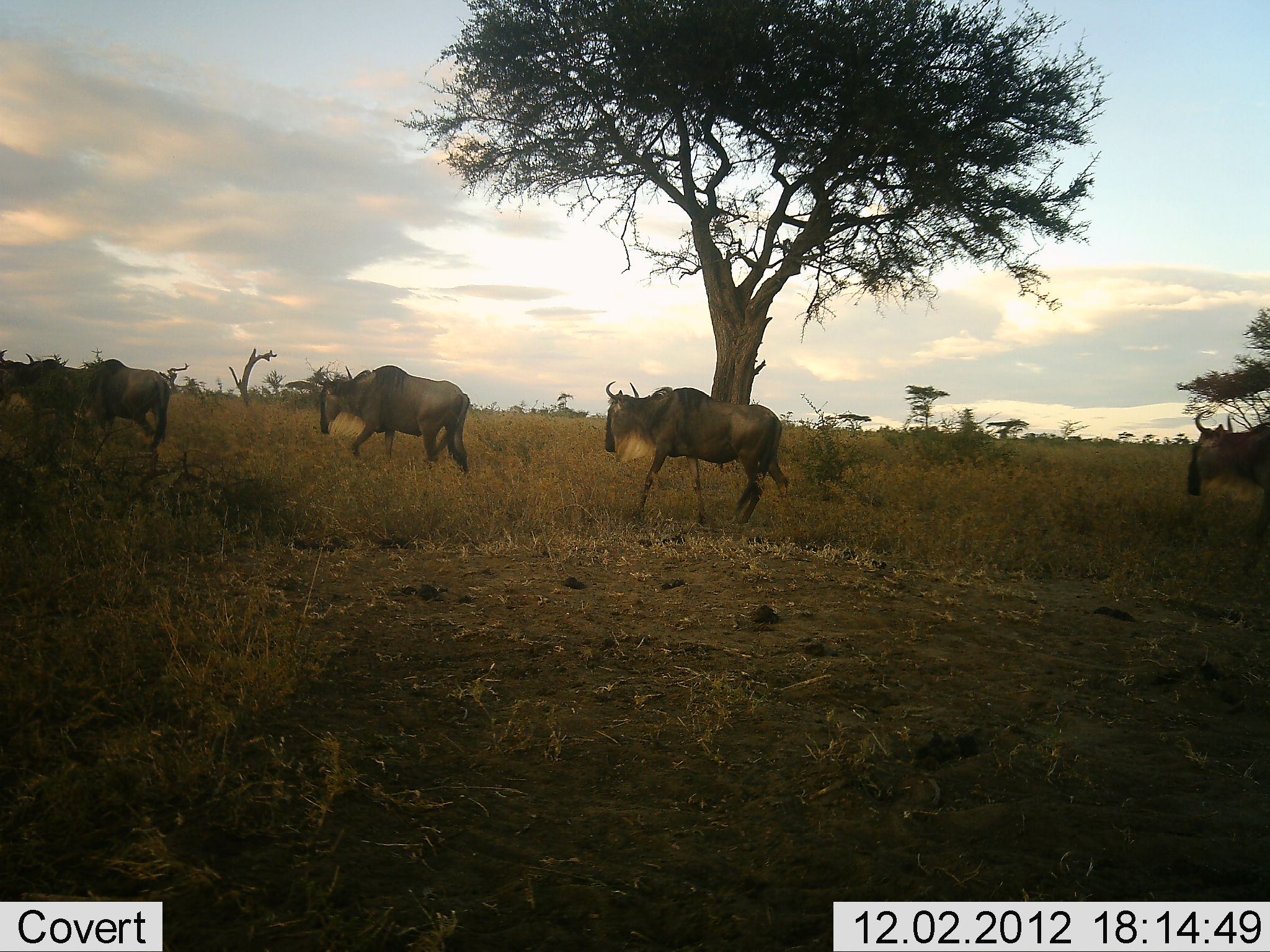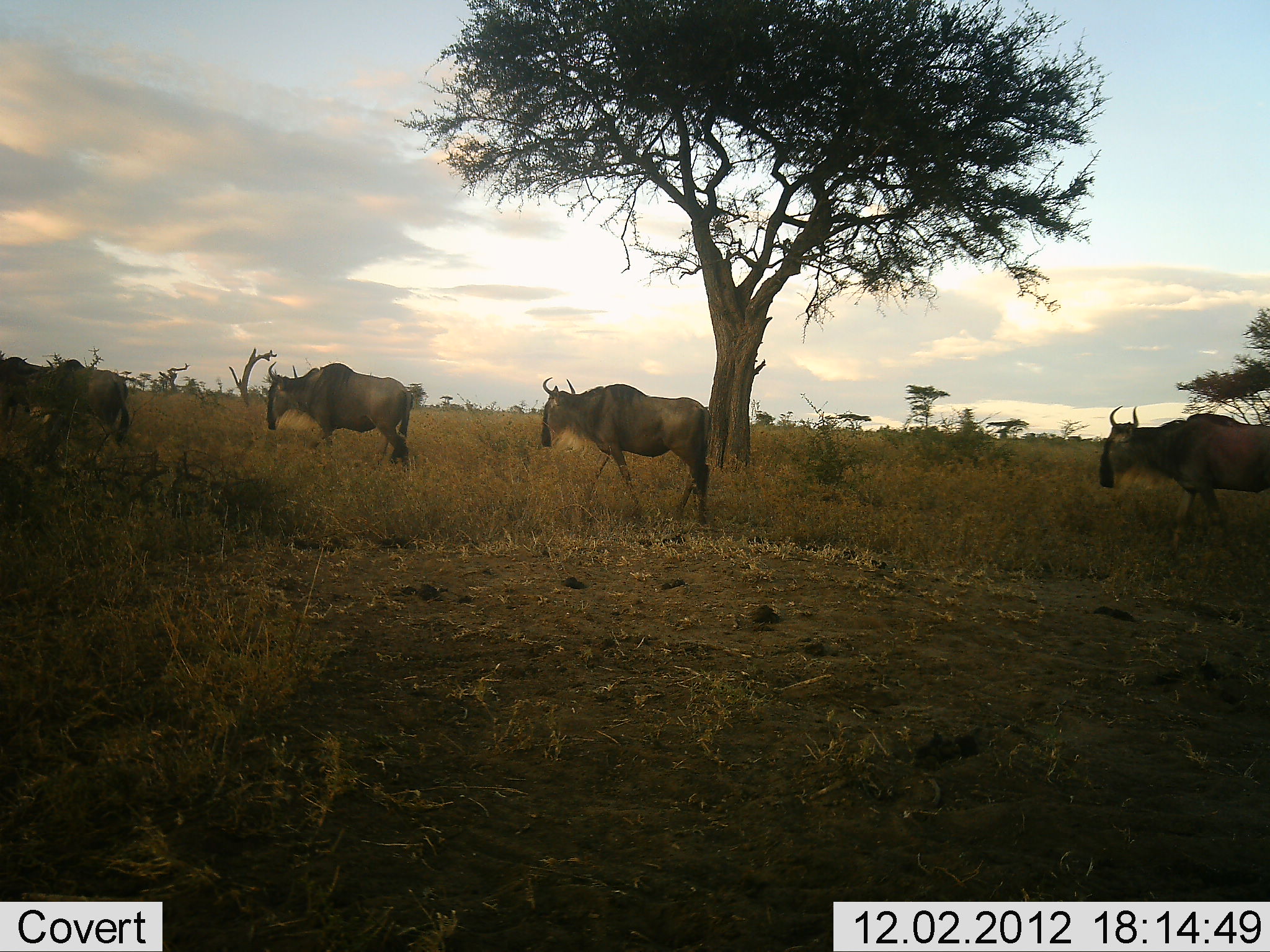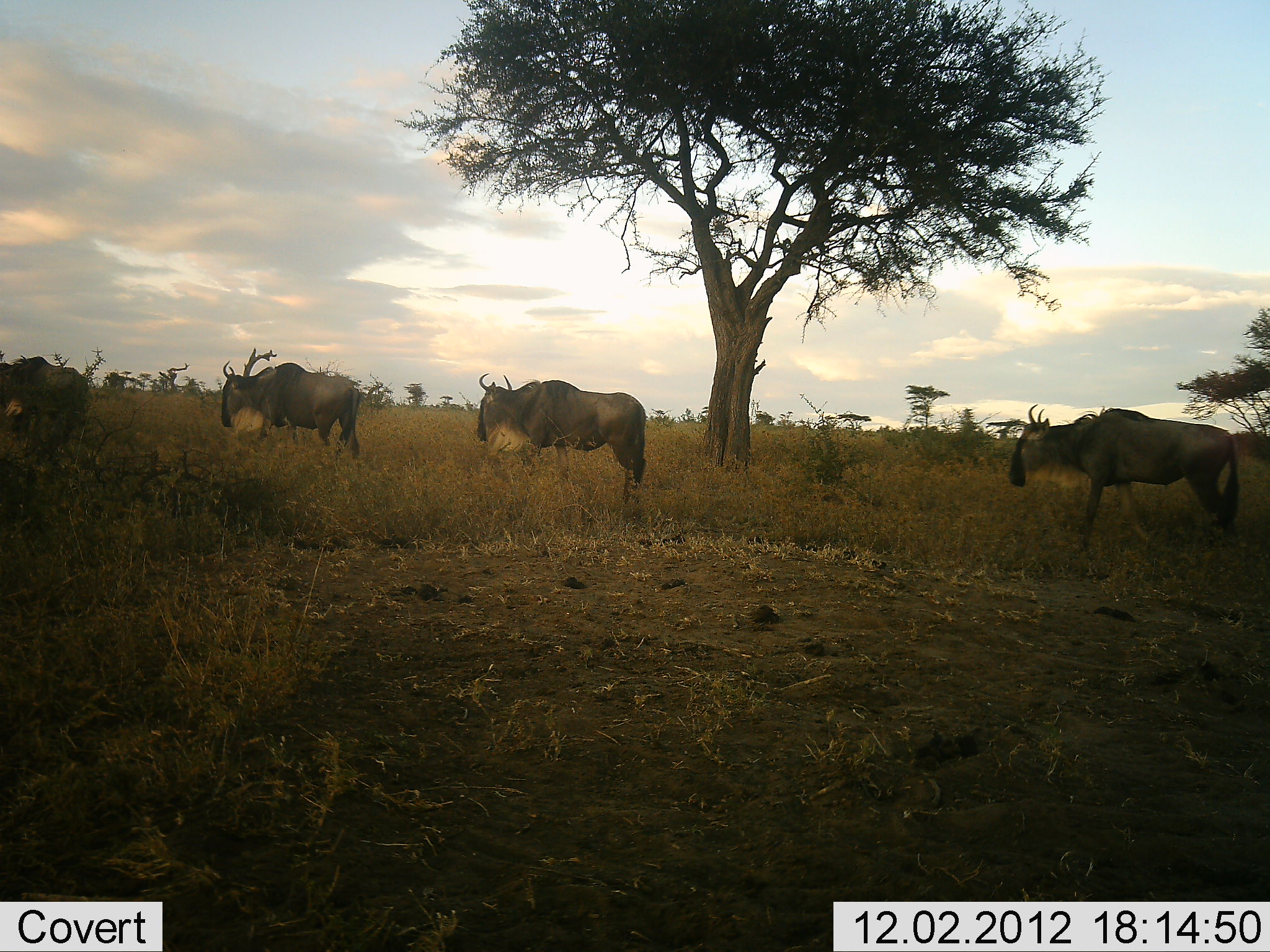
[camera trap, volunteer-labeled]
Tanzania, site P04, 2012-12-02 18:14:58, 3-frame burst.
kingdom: Animalia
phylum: Chordata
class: Mammalia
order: Artiodactyla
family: Bovidae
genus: Connochaetes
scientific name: Connochaetes taurinus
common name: blue wildebeest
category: wildebeest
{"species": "wildebeest (blue wildebeest) (Connochaetes taurinus)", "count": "5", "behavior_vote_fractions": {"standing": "10%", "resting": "0%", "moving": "90%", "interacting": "0%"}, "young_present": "0%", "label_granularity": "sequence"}